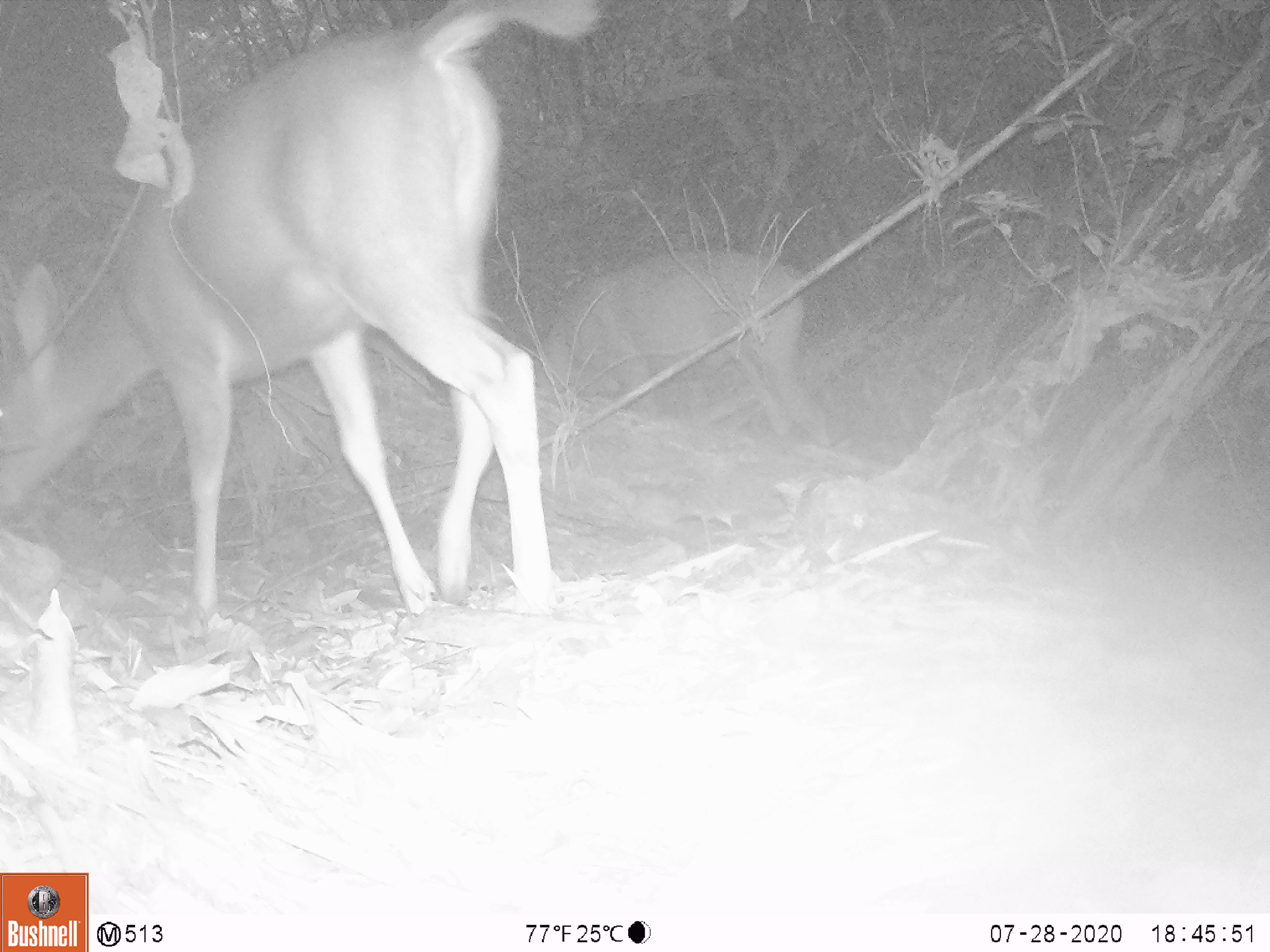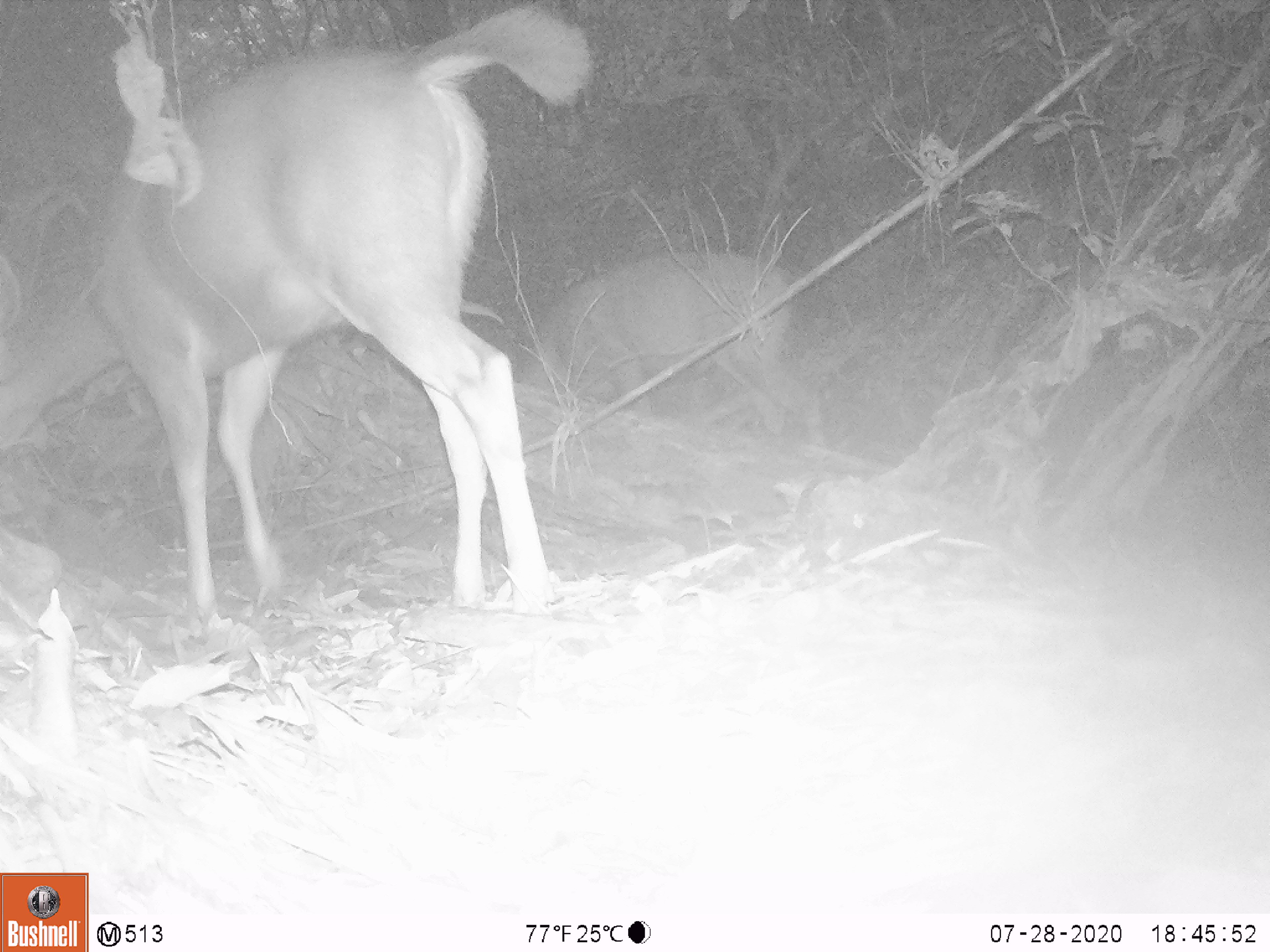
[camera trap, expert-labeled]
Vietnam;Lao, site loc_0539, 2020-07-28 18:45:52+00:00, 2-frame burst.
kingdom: Animalia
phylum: Chordata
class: Mammalia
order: Artiodactyla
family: Cervidae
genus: Rusa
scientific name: Rusa unicolor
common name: sambar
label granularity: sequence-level